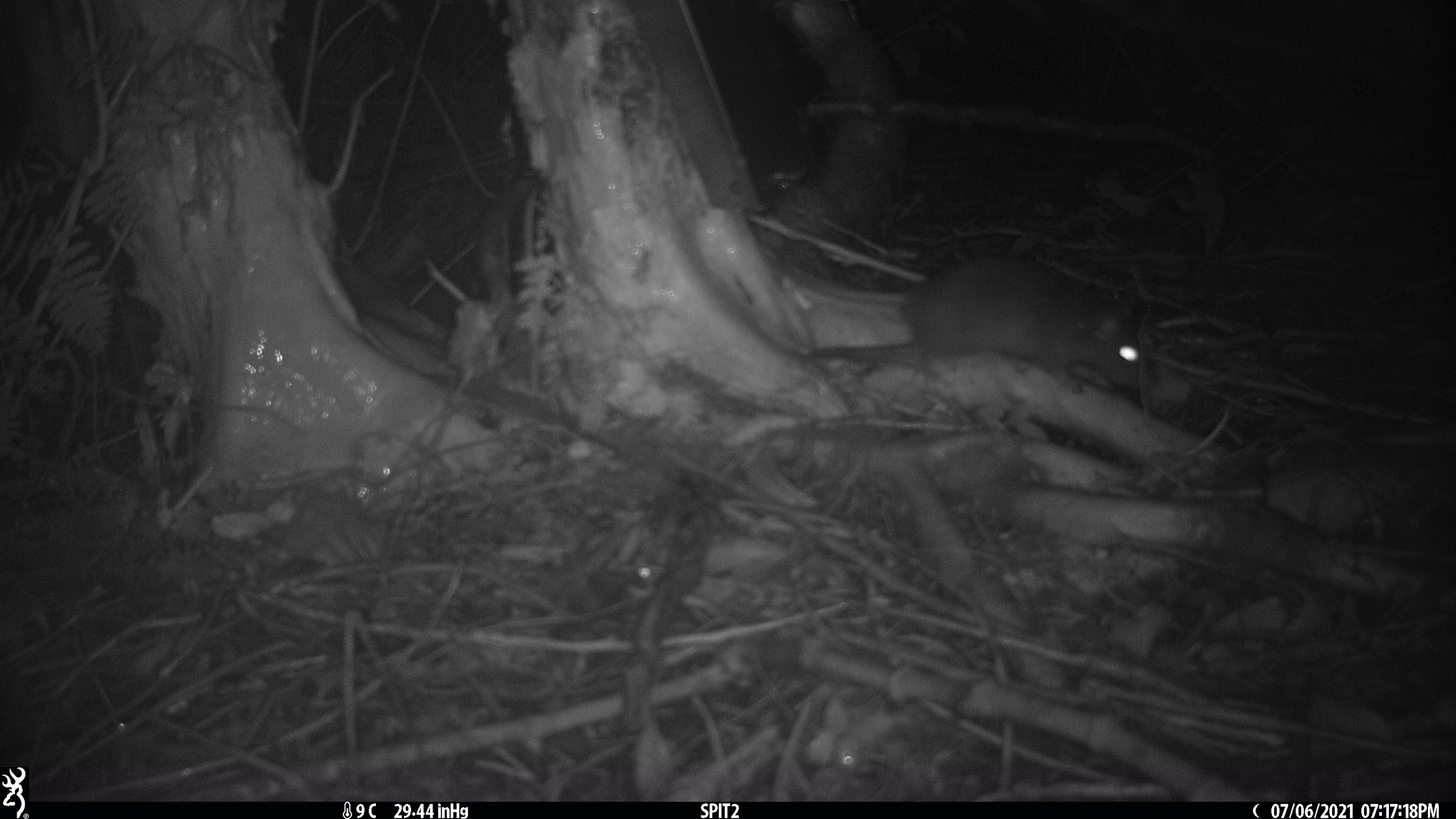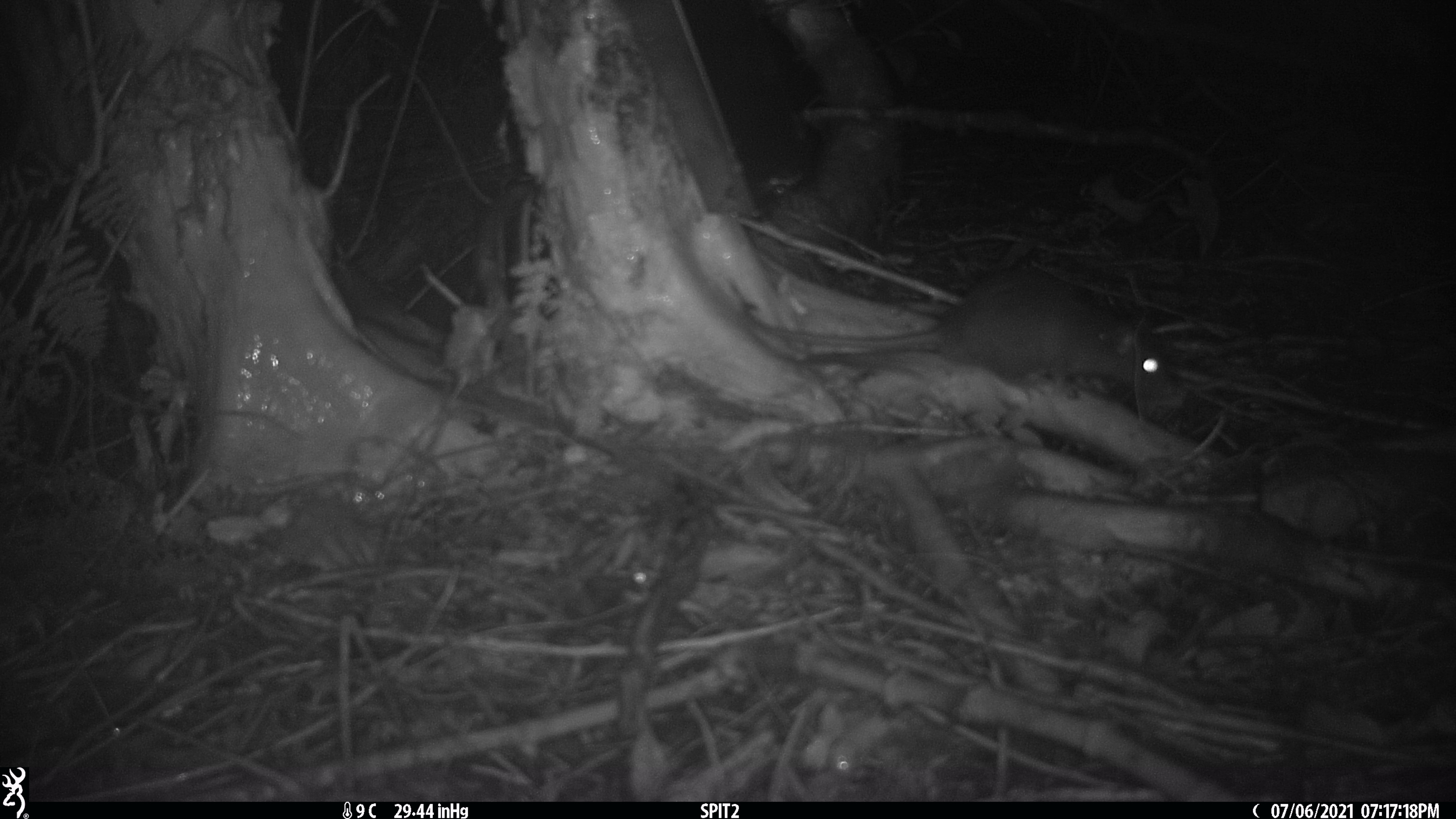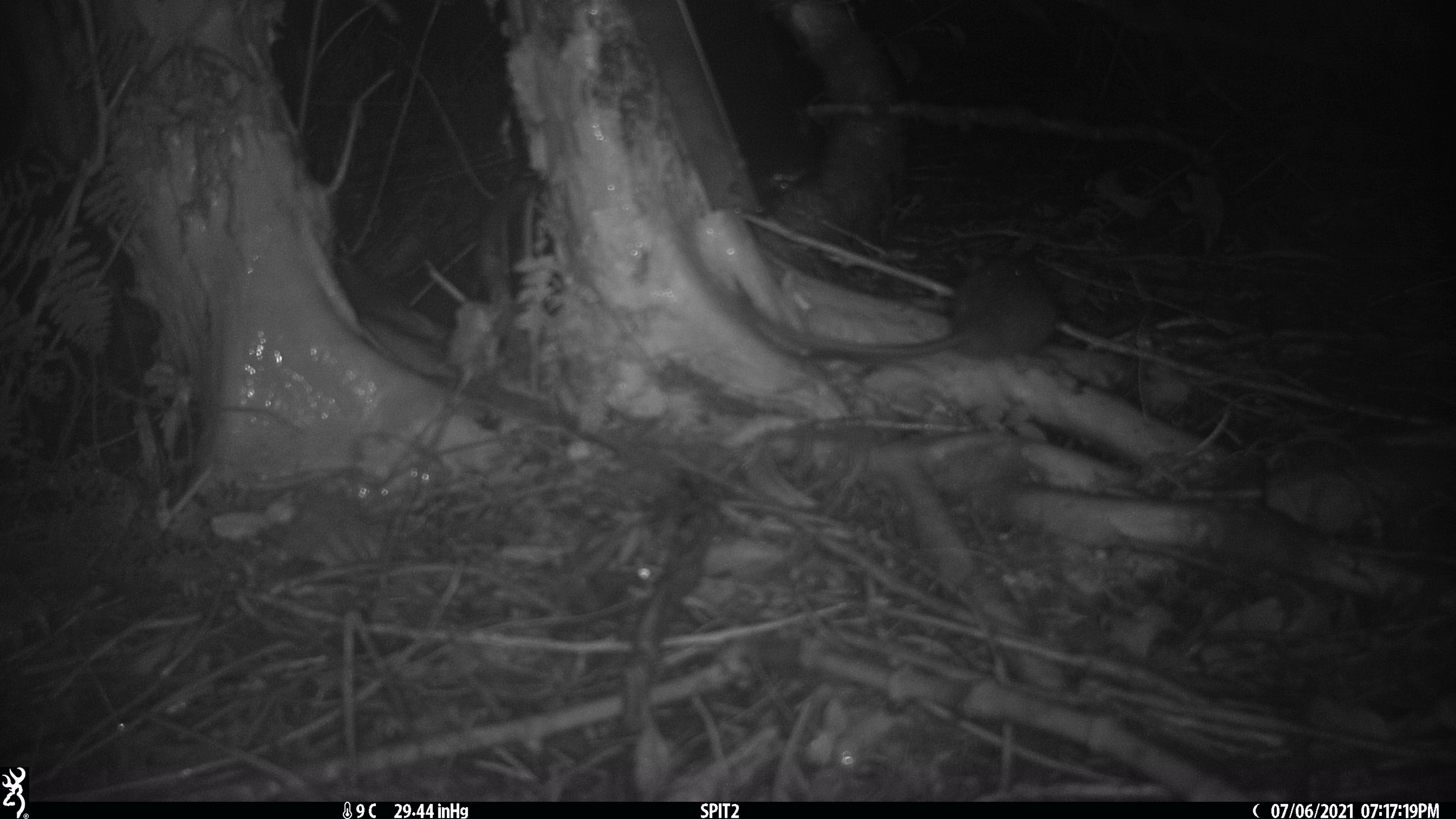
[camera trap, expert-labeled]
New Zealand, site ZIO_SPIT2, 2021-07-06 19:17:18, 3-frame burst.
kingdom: Animalia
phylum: Chordata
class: Mammalia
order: Rodentia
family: Muridae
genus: Rattus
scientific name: Rattus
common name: rat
Rat (Rattus).